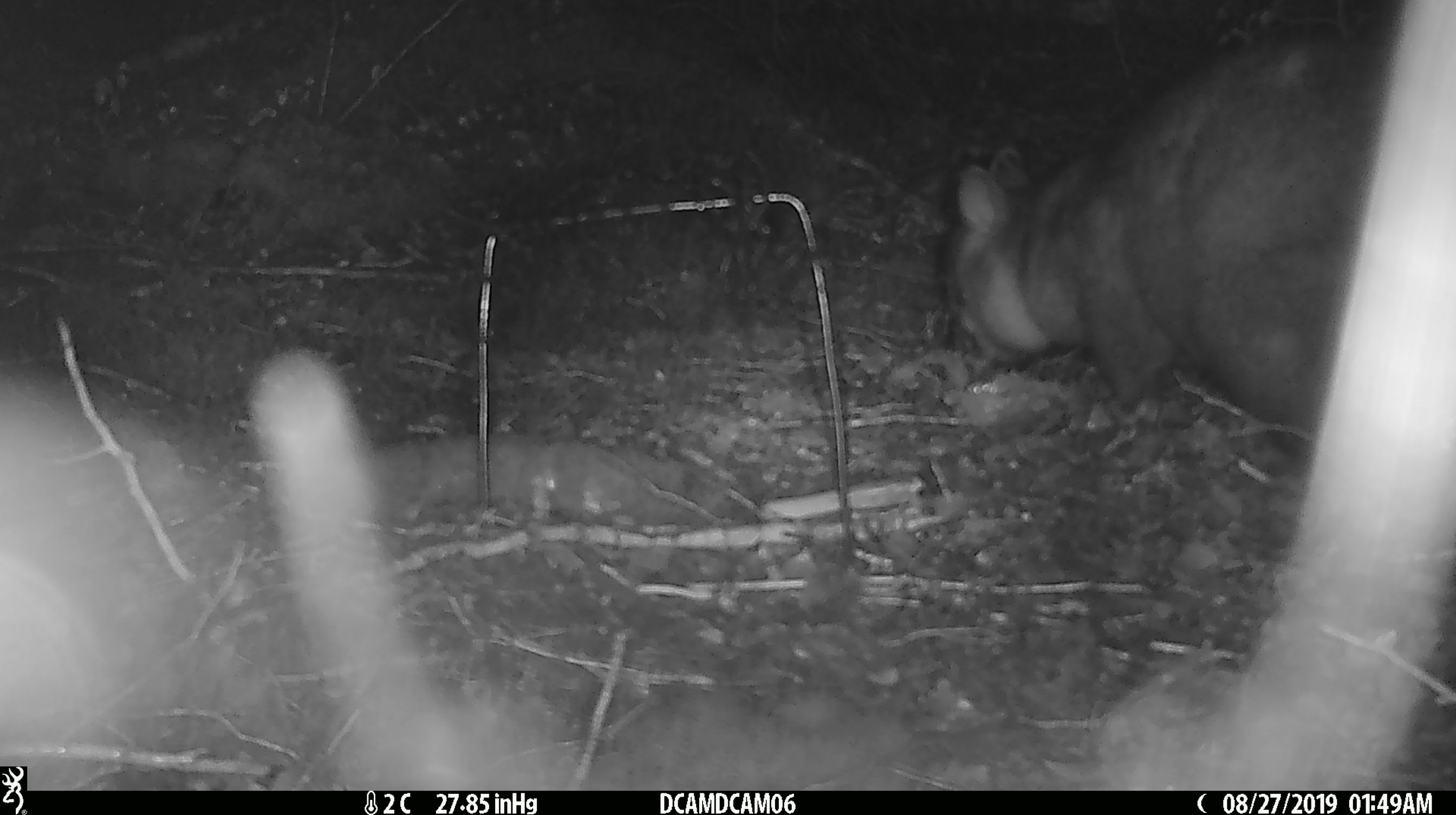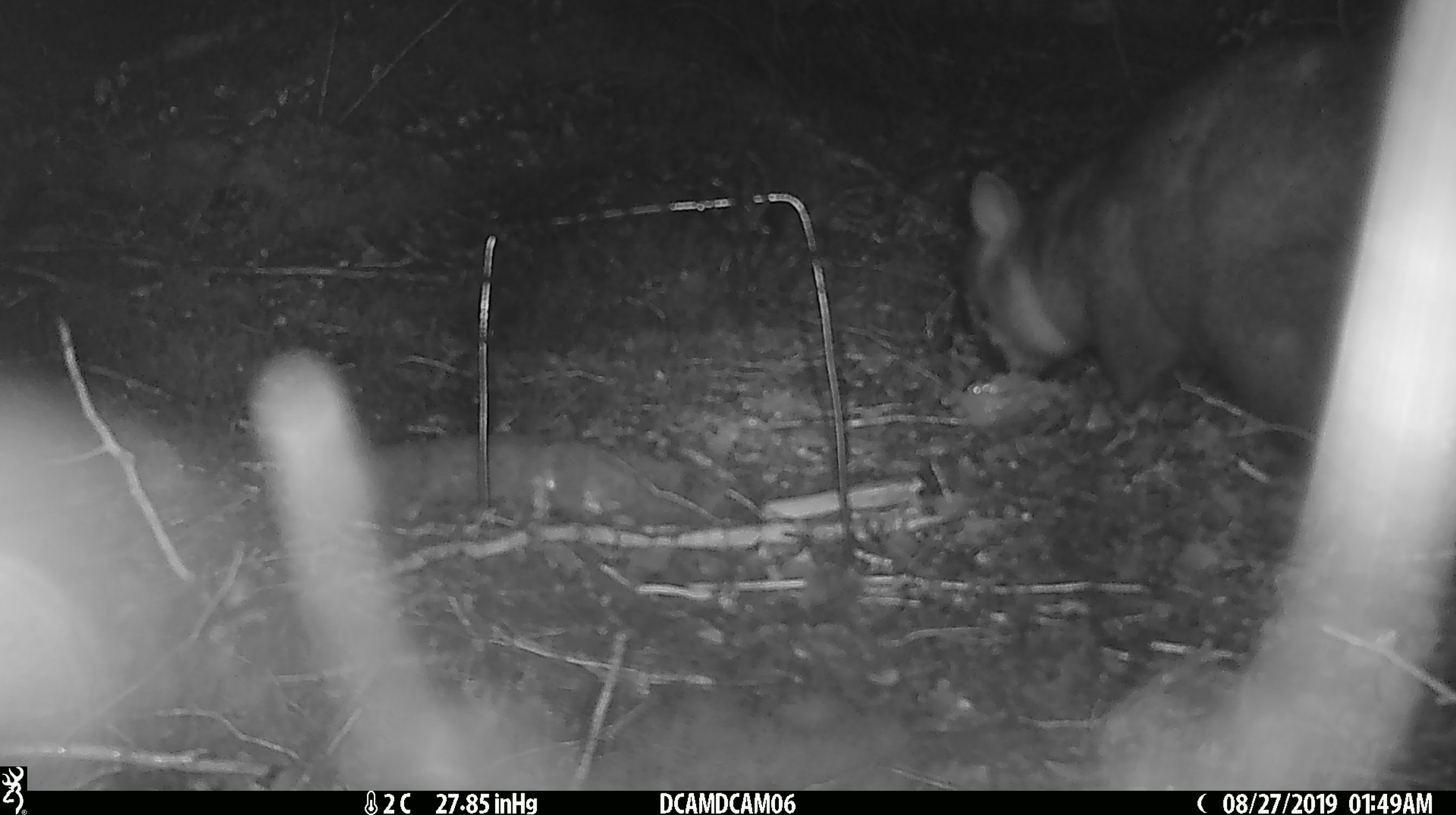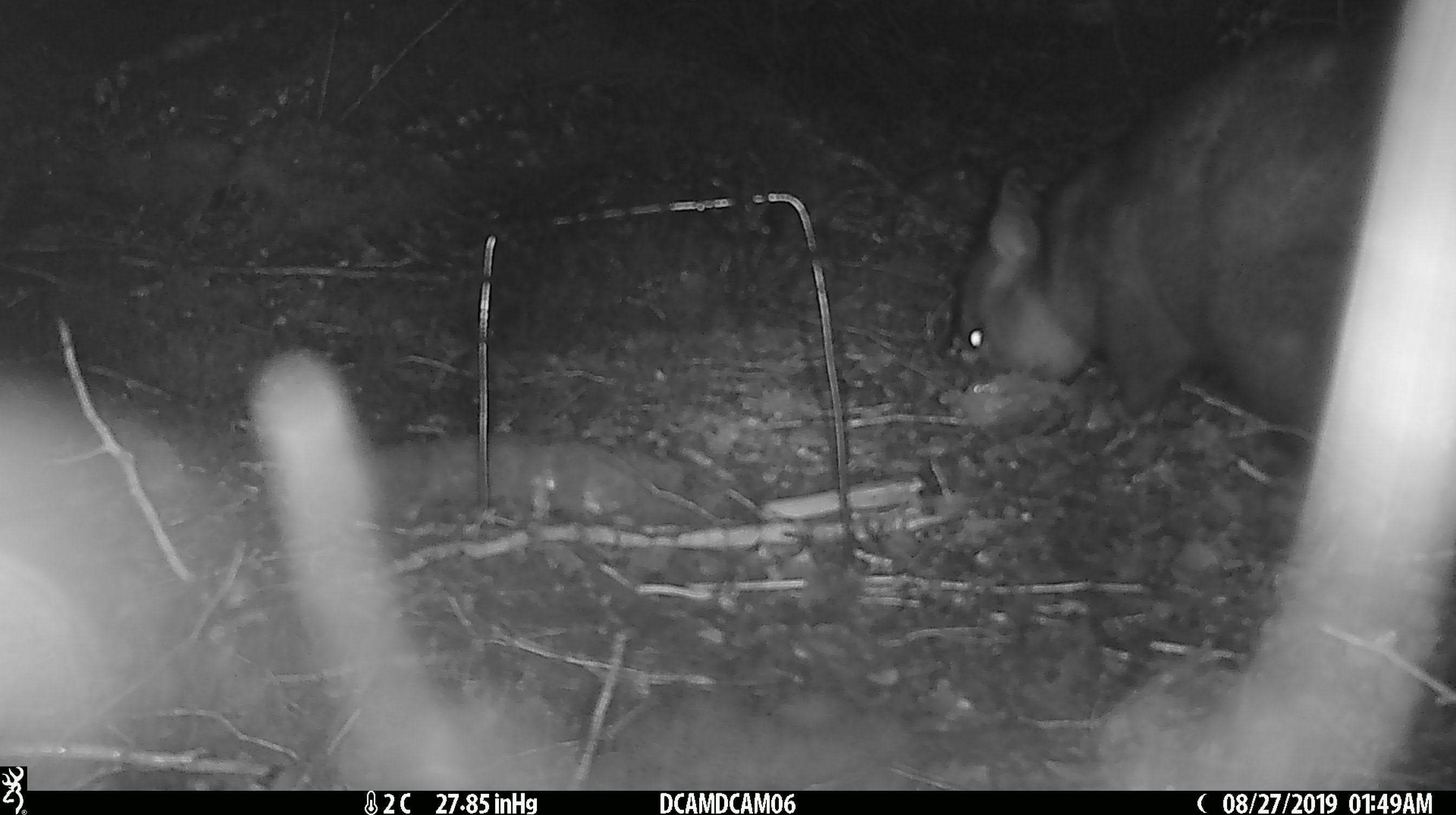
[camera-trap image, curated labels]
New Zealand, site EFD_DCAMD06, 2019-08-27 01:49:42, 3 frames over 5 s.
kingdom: Animalia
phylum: Chordata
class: Mammalia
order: Diprotodontia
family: Phalangeridae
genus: Trichosurus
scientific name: Trichosurus vulpecula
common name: common brushtail possum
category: possum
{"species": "possum (common brushtail possum) (Trichosurus vulpecula)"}